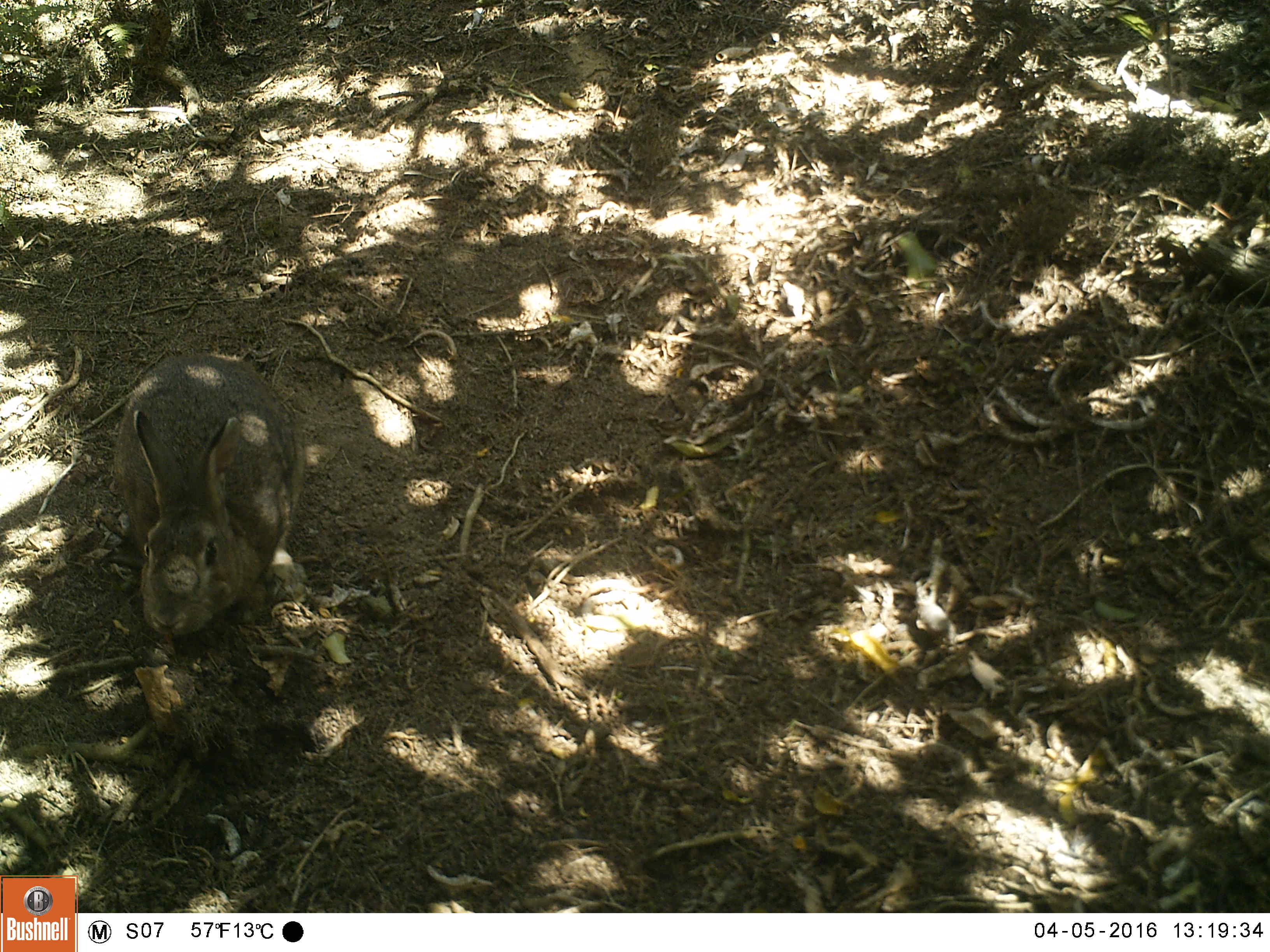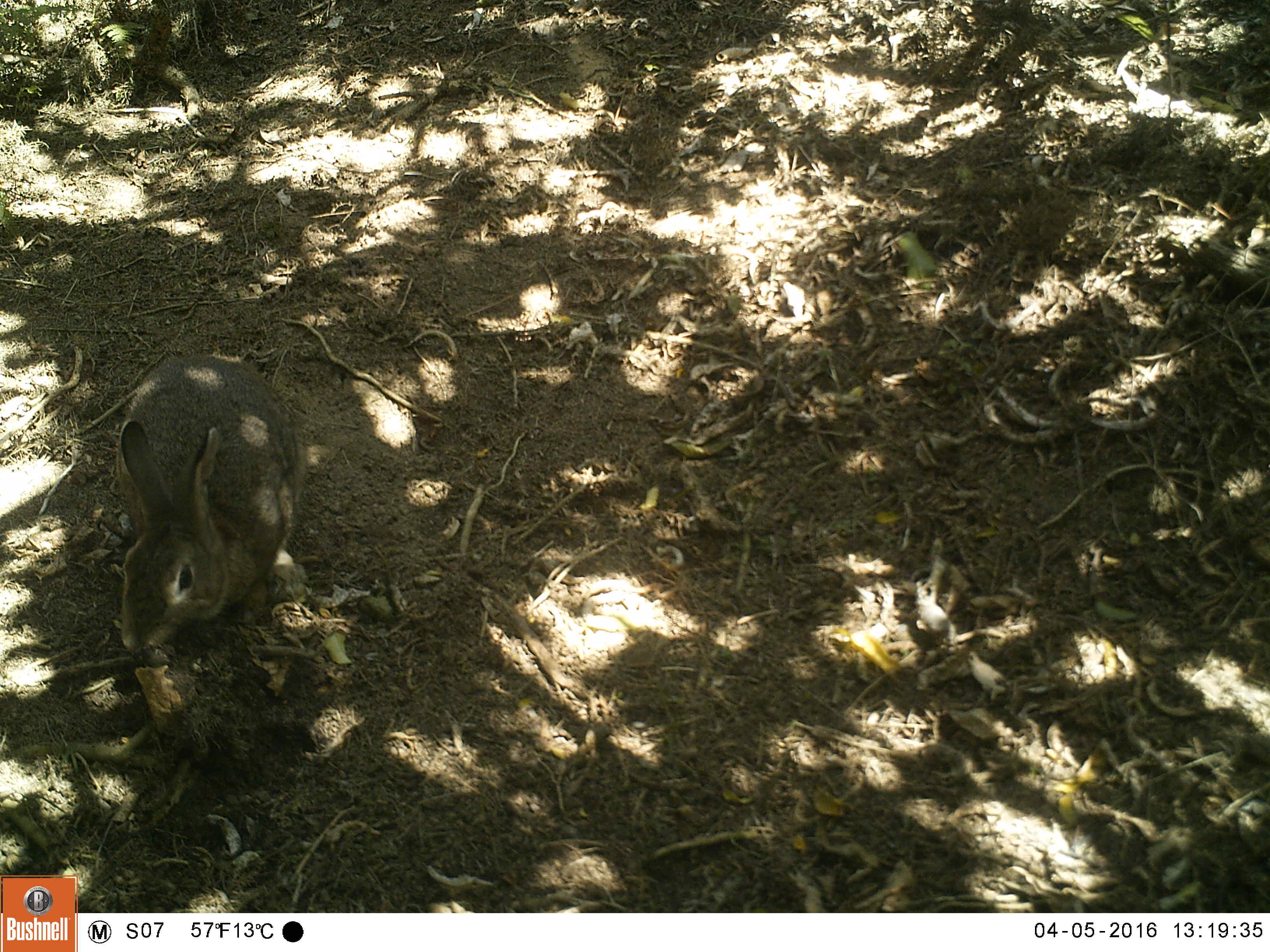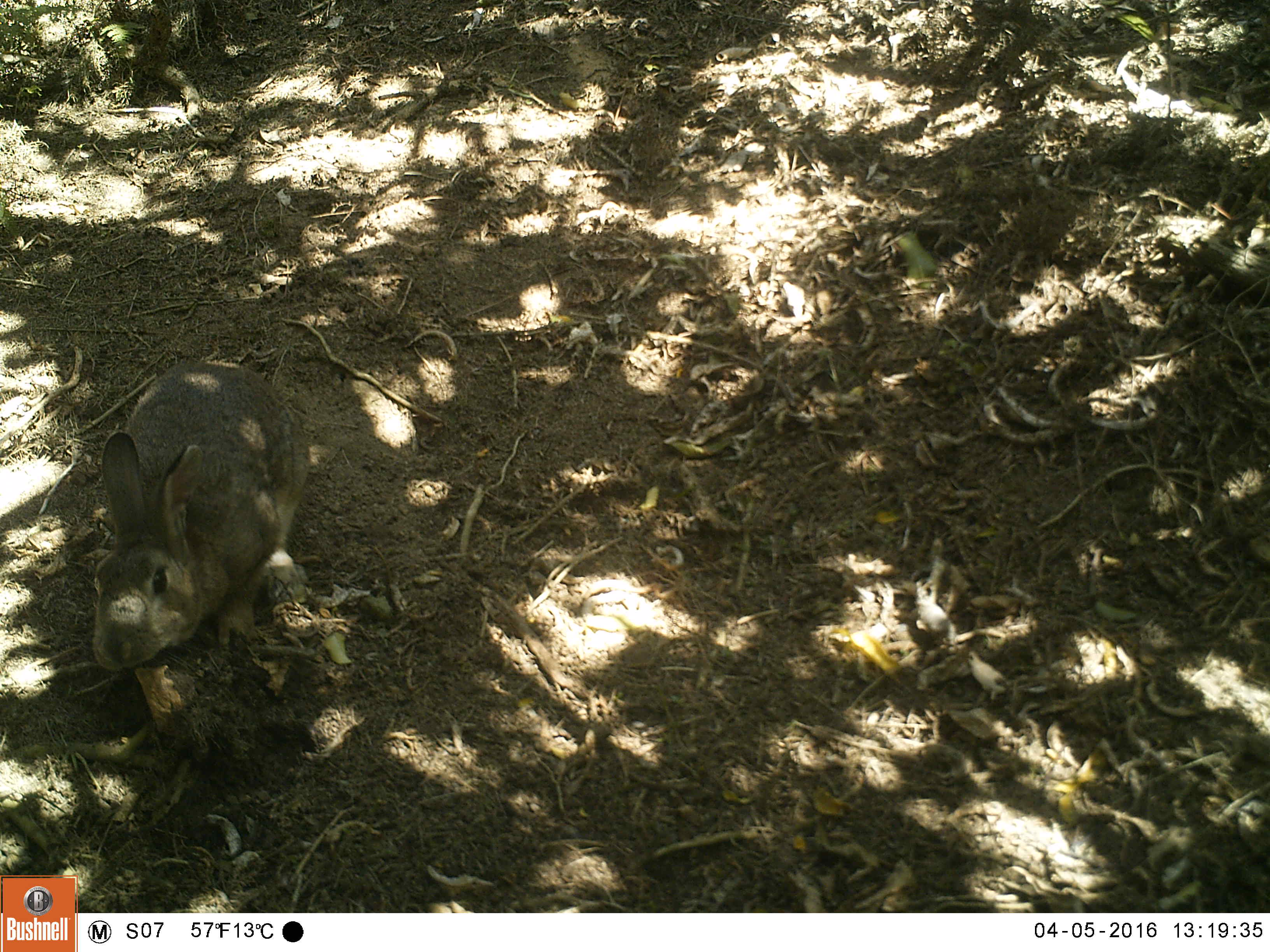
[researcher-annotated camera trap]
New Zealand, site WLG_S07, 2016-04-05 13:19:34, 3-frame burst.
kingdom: Animalia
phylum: Chordata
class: Mammalia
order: Lagomorpha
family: Leporidae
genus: Oryctolagus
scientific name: Oryctolagus cuniculus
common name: european rabbit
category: rabbit